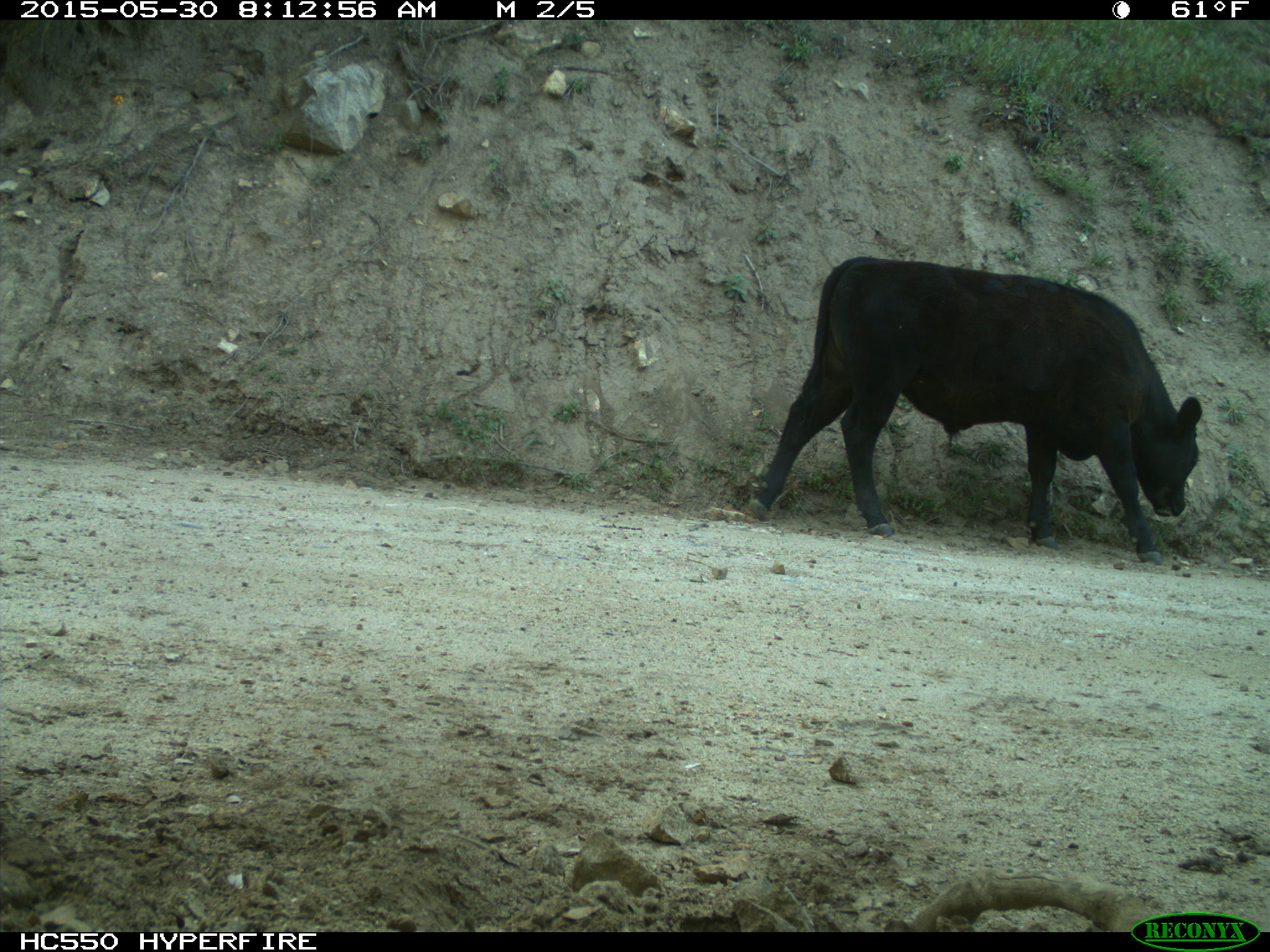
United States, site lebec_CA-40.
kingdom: Animalia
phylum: Chordata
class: Mammalia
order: Artiodactyla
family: Bovidae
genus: Bos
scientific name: Bos taurus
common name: domestic cow